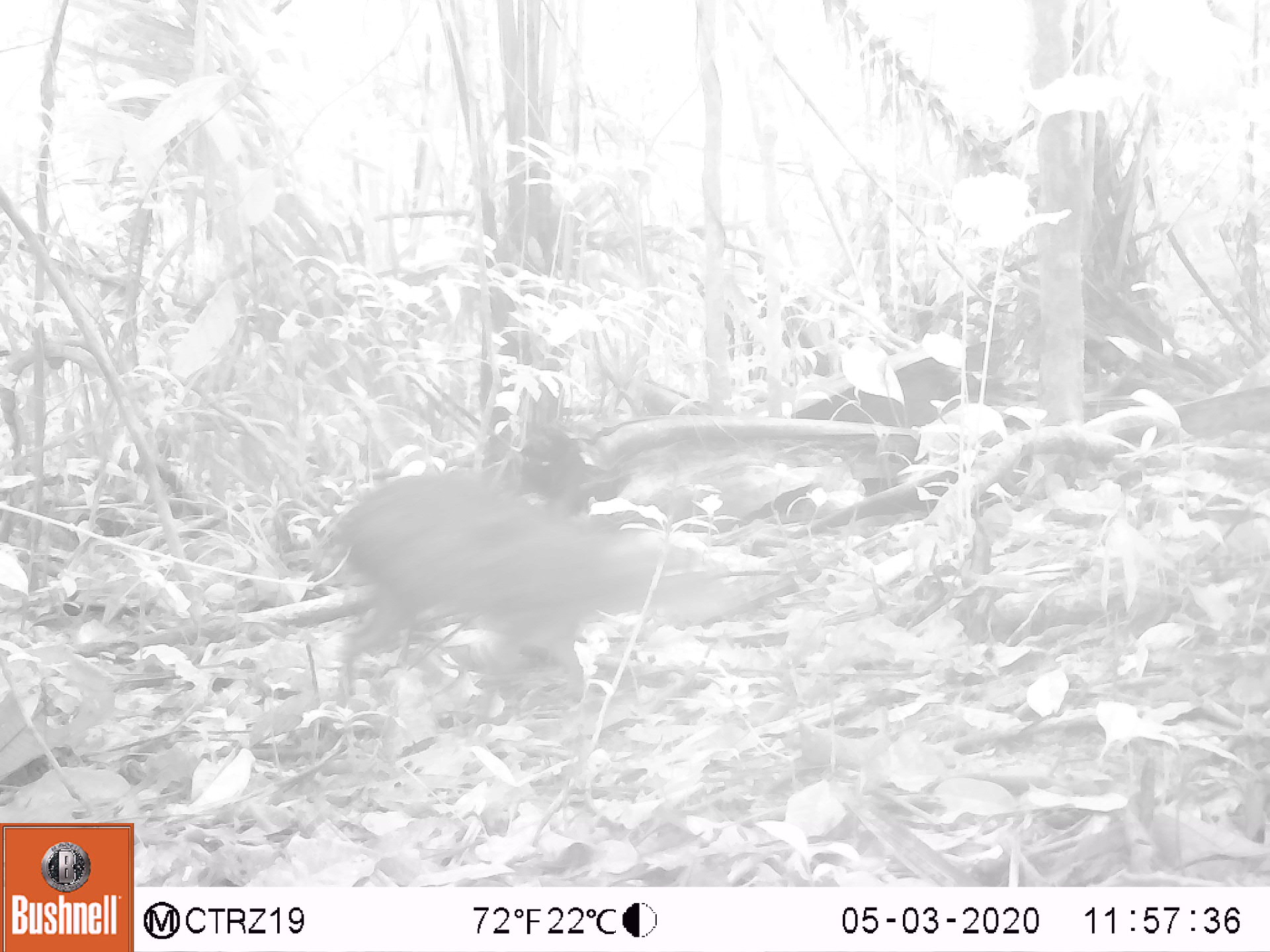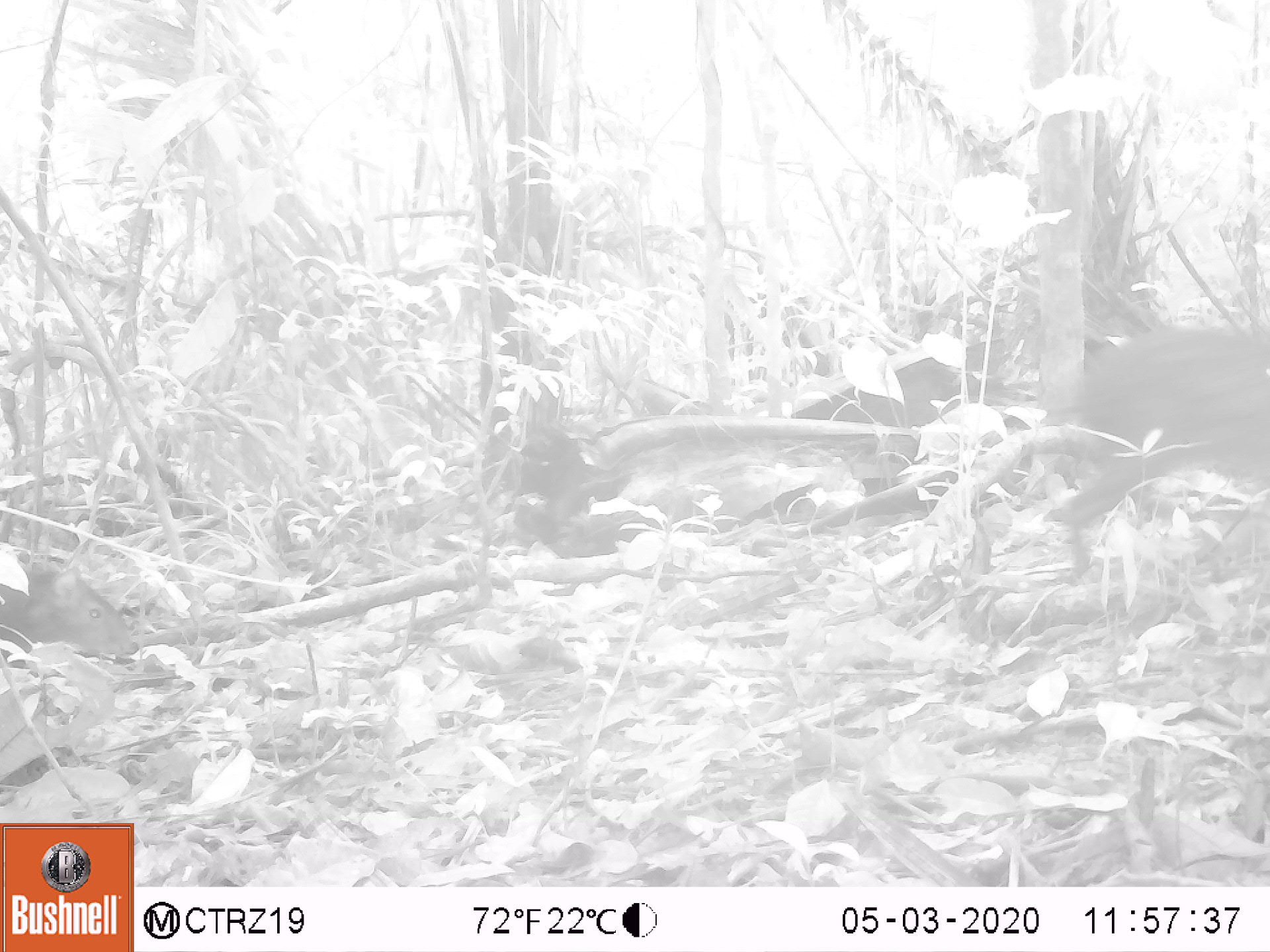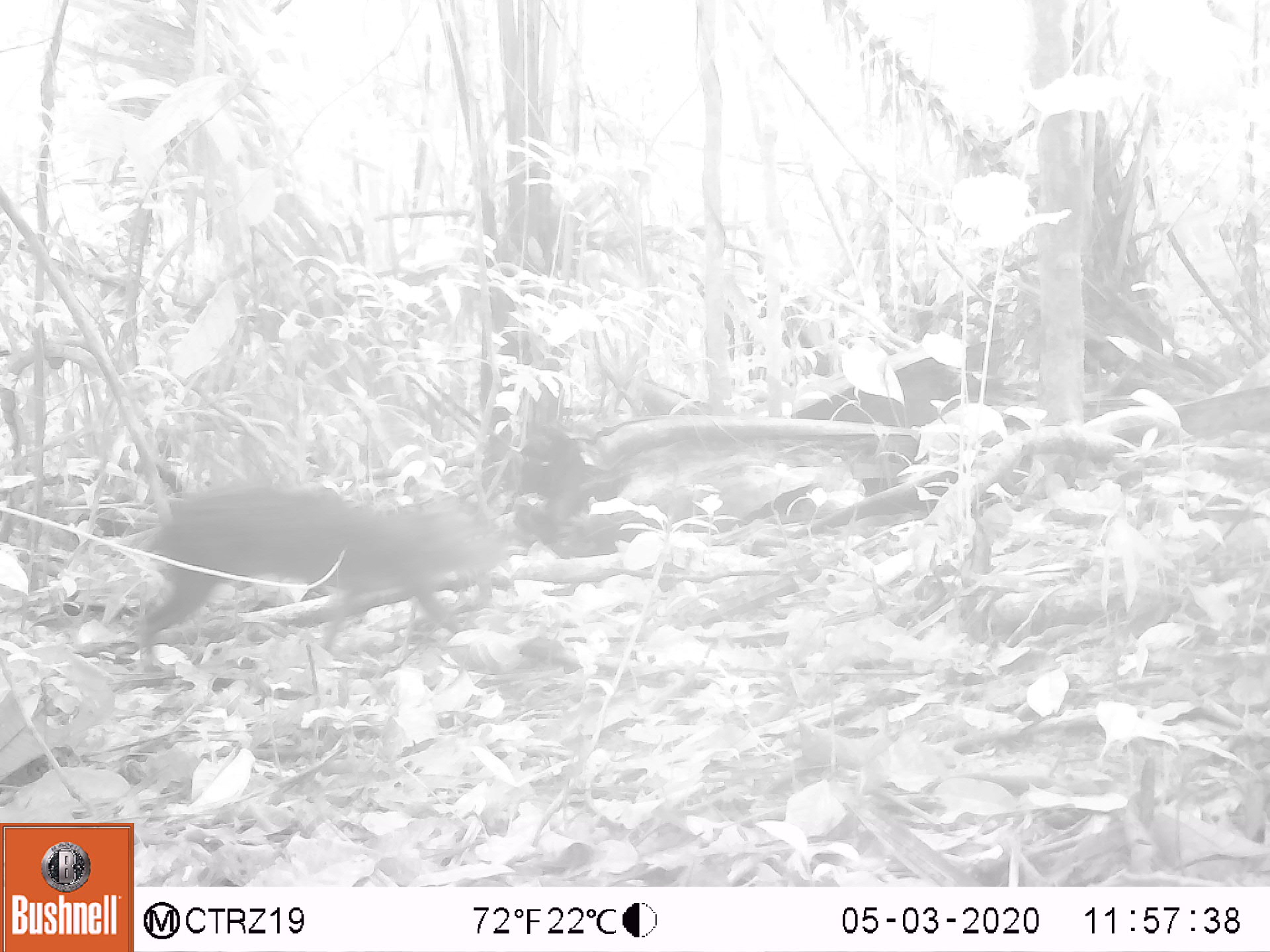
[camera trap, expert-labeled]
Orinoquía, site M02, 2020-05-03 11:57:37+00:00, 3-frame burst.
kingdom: Animalia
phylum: Chordata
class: Mammalia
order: Rodentia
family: Dasyproctidae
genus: Dasyprocta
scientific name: Dasyprocta fuliginosa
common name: black agouti